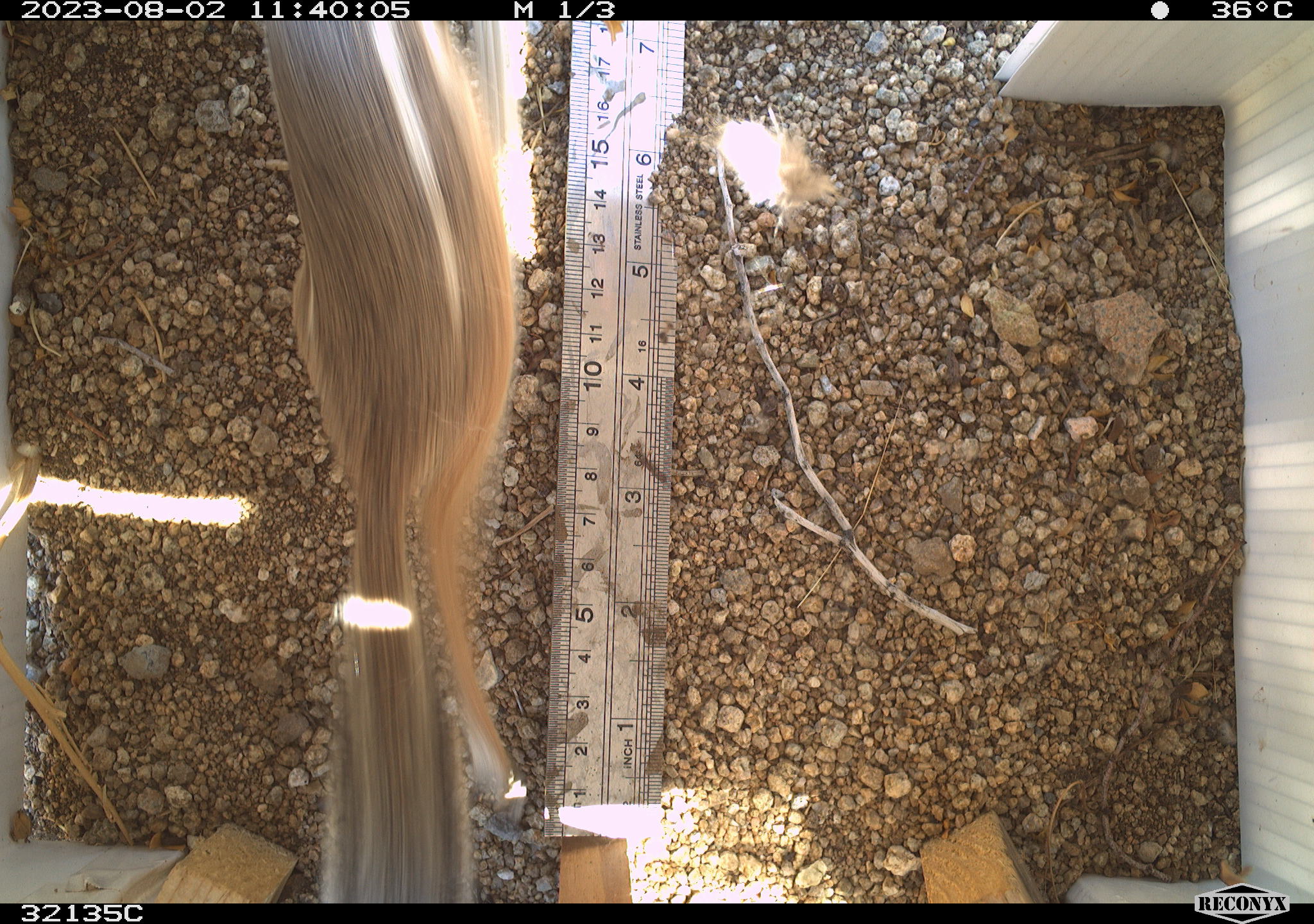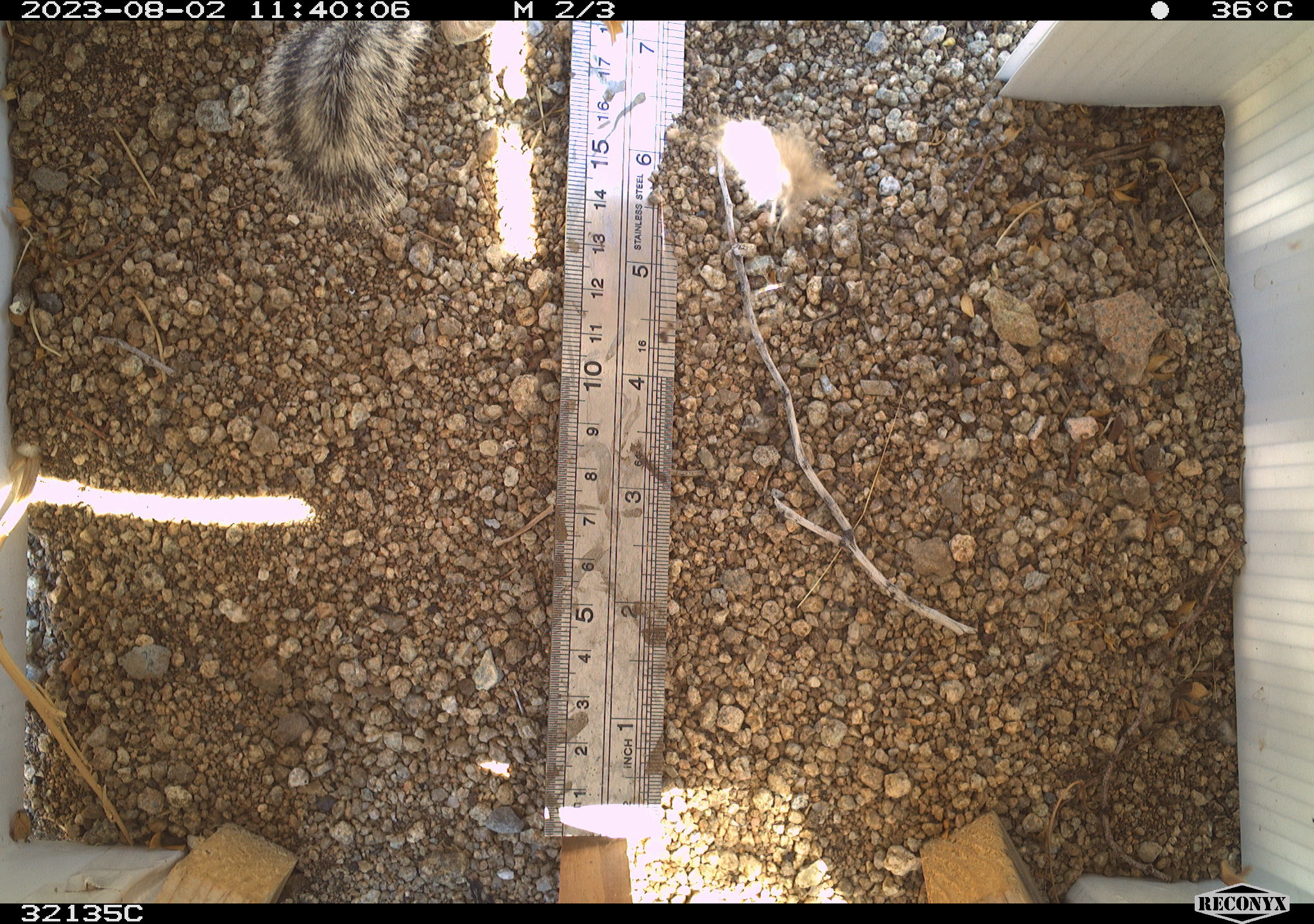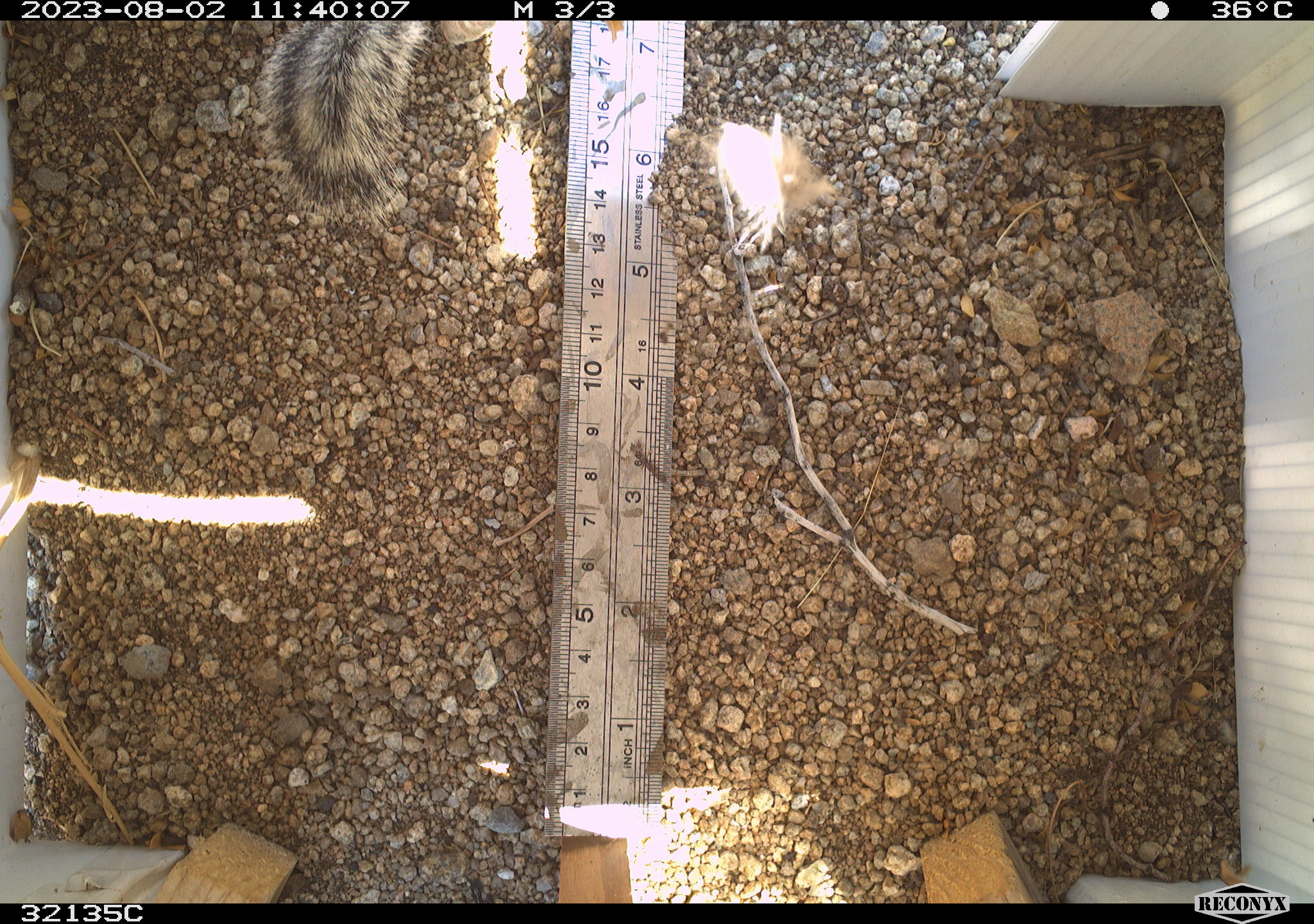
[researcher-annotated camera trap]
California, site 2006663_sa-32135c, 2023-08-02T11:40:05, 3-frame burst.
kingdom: Animalia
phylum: Chordata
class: Mammalia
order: Rodentia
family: Sciuridae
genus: Ammospermophilus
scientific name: Ammospermophilus leucurus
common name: white-tailed antelope squirrel